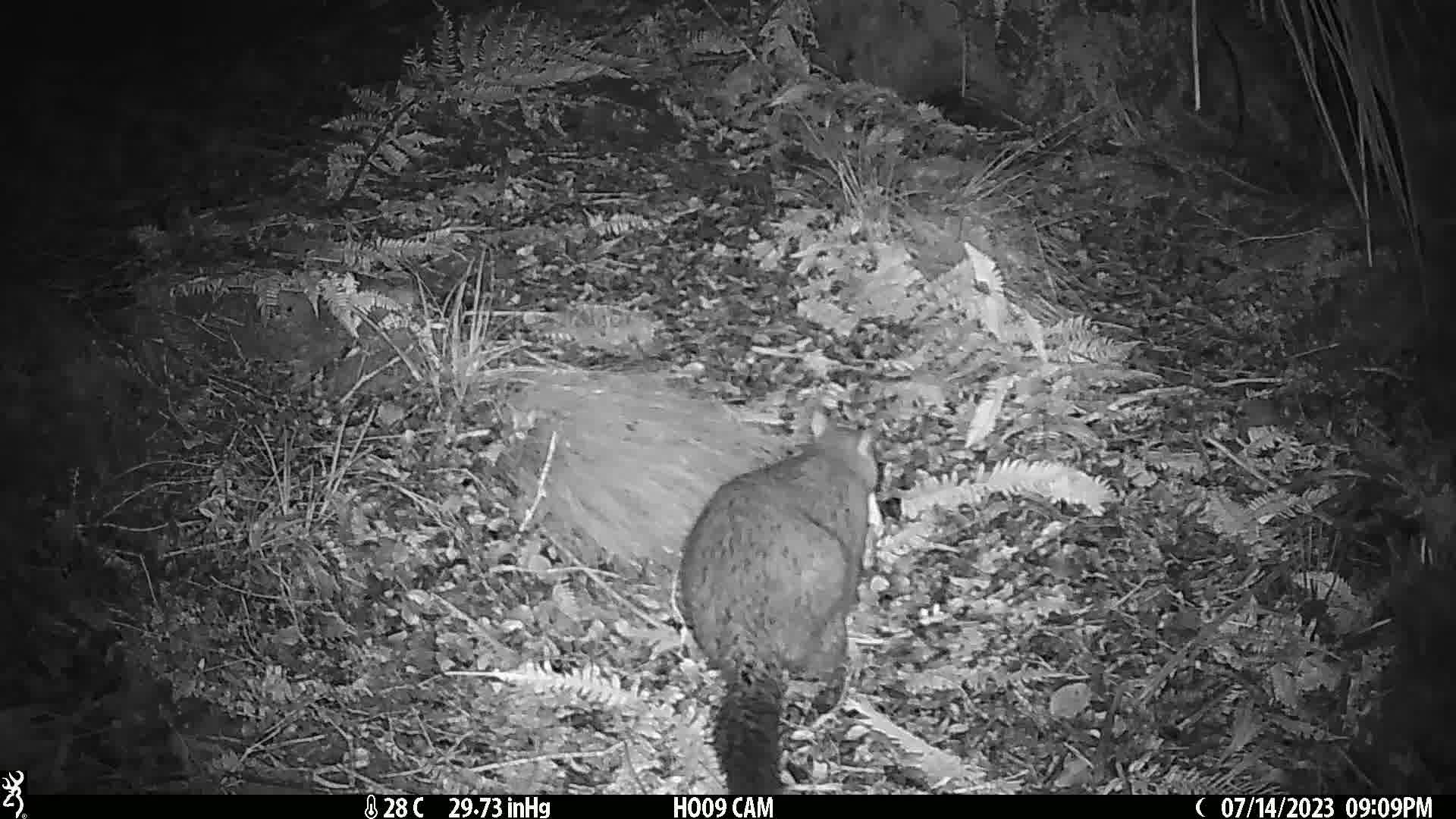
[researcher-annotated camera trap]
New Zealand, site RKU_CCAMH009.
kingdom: Animalia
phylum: Chordata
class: Mammalia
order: Diprotodontia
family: Phalangeridae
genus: Trichosurus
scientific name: Trichosurus vulpecula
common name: common brushtail possum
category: possum